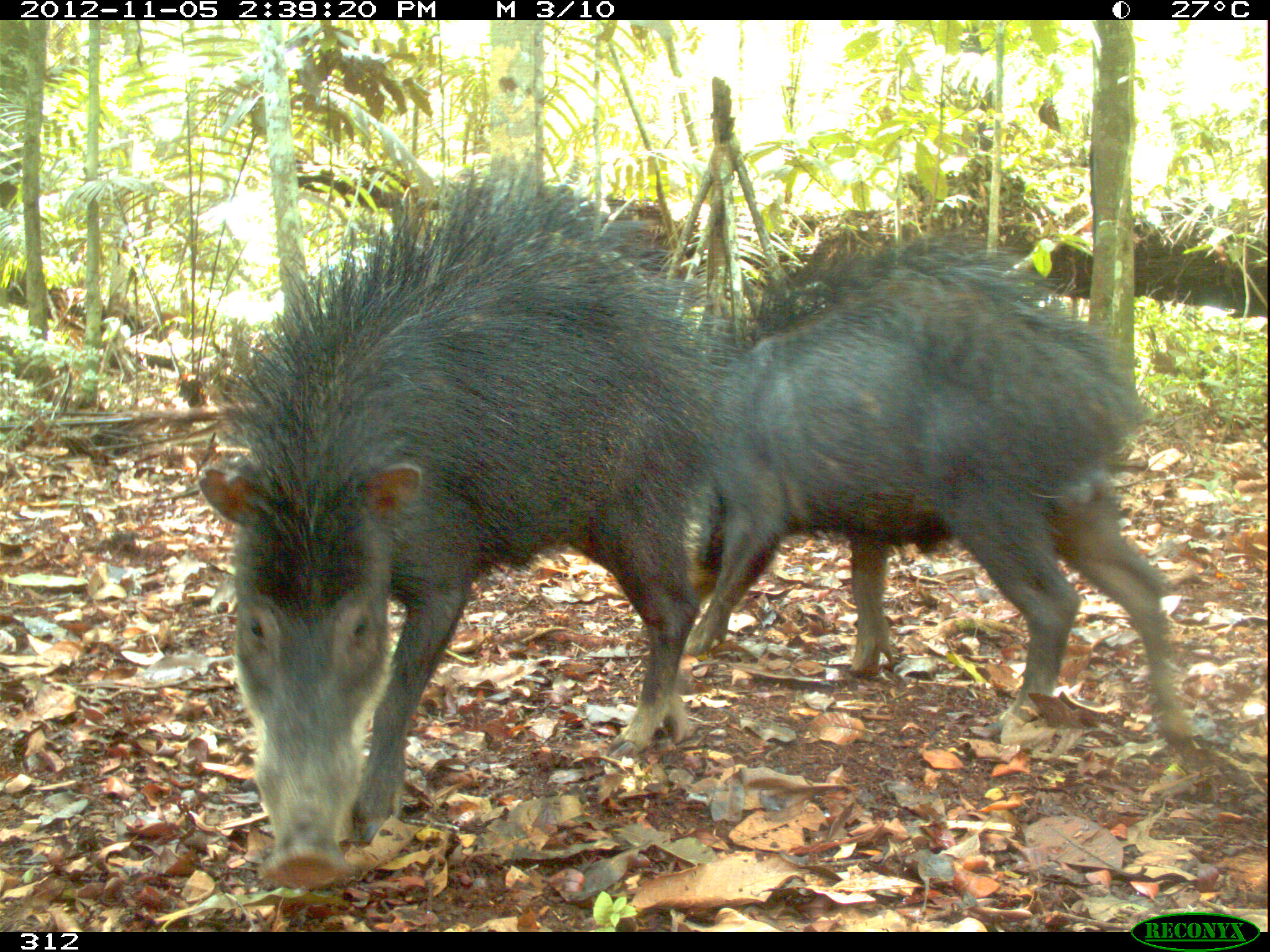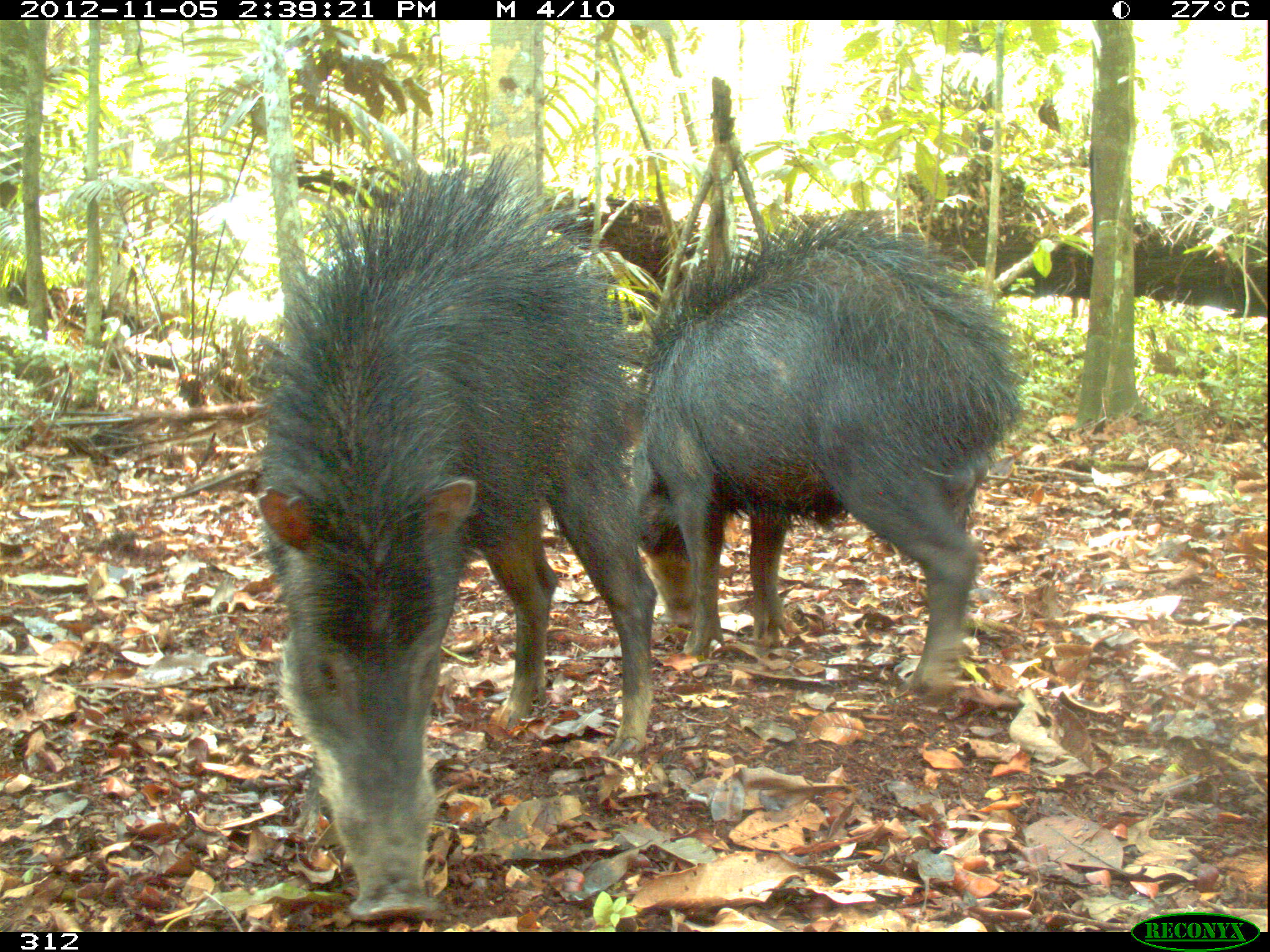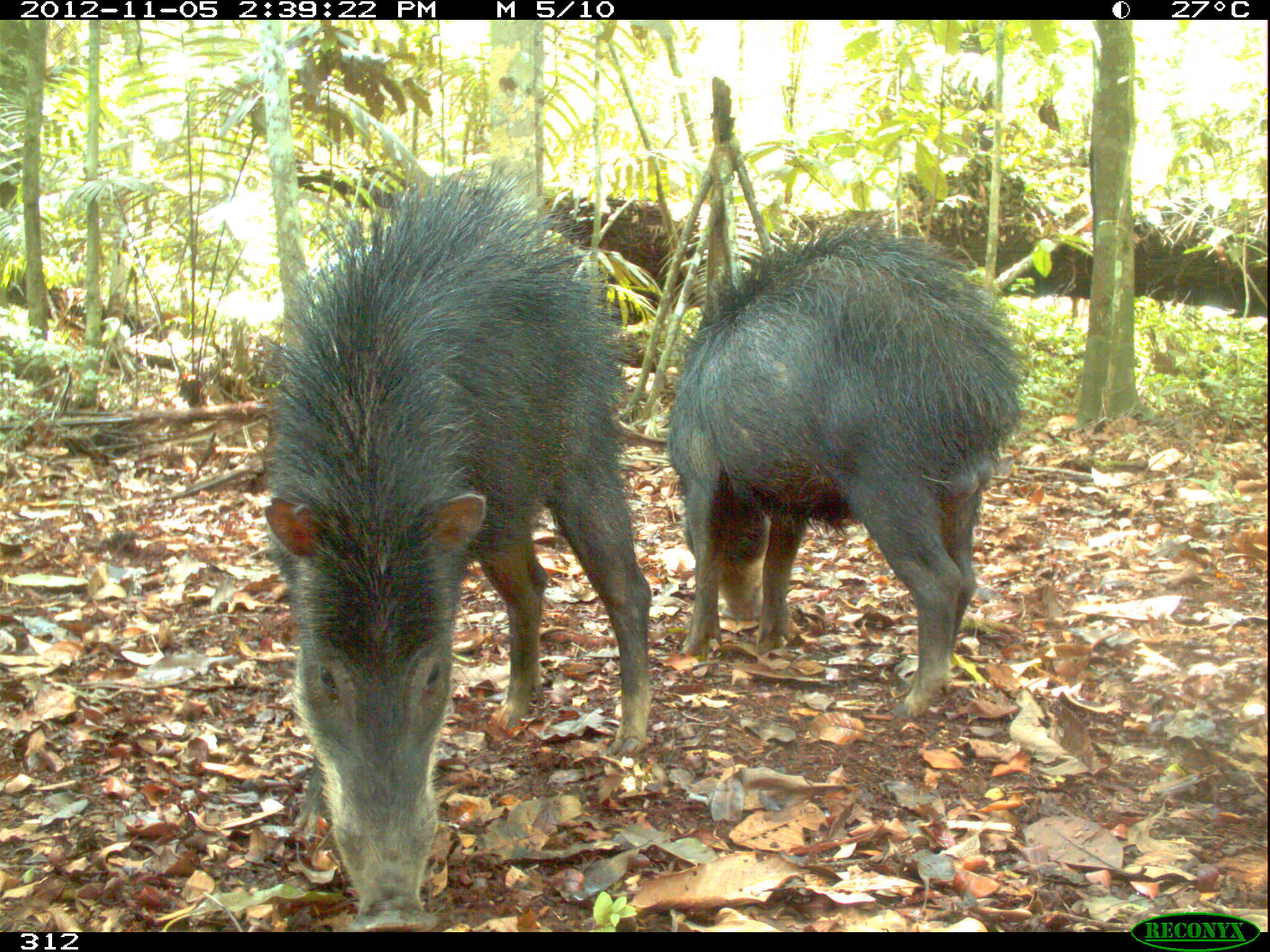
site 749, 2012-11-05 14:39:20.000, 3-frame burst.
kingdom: Animalia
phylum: Chordata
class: Mammalia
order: Artiodactyla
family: Tayassuidae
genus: Tayassu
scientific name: Tayassu pecari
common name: white-lipped peccary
Tayassu pecari (white-lipped peccary).